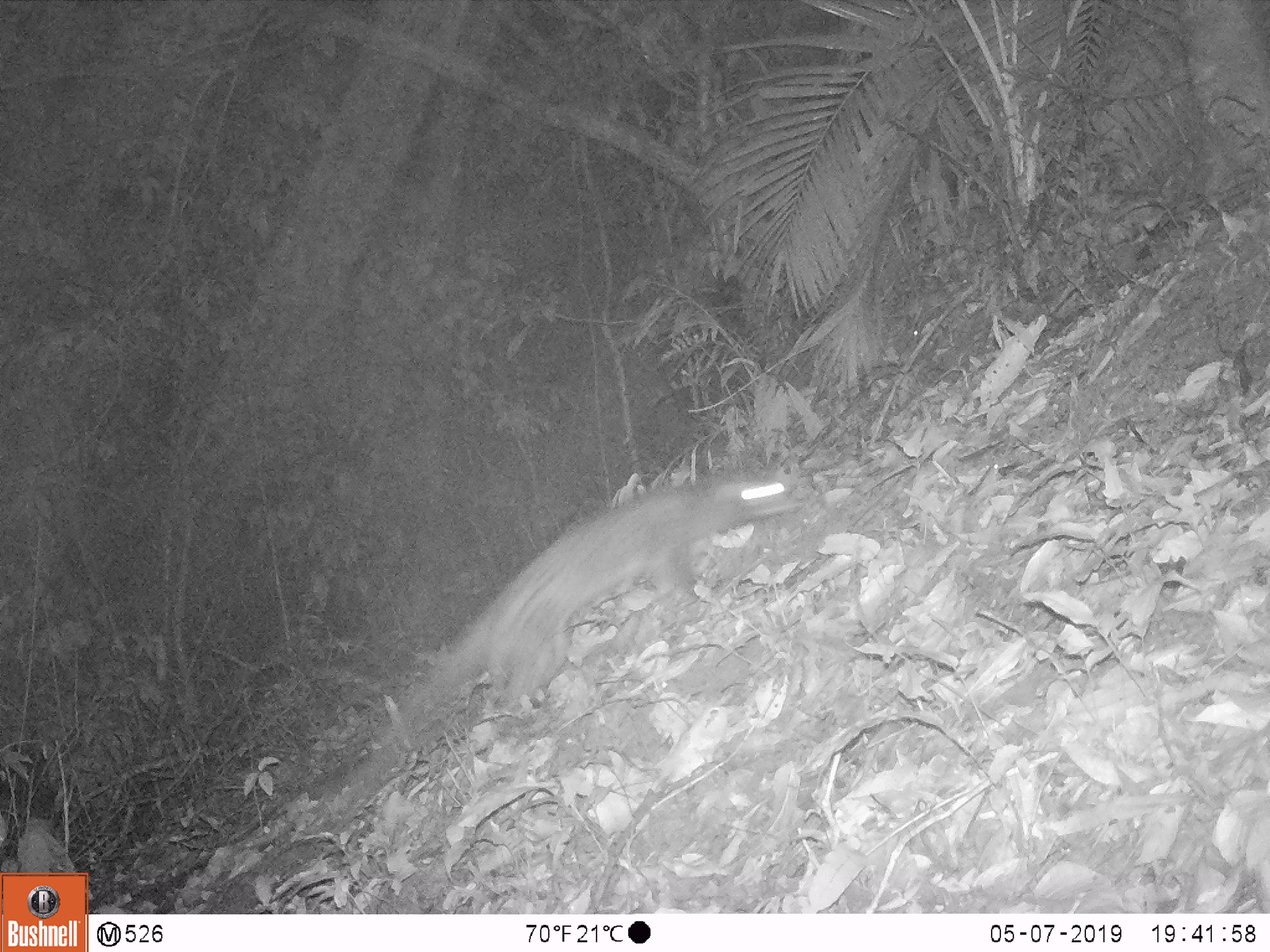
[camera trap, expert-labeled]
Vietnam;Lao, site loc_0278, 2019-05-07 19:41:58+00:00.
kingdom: Animalia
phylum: Chordata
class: Mammalia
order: Carnivora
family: Viverridae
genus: Paradoxurus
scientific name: Paradoxurus hermaphroditus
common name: common palm civet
Common palm civet (Paradoxurus hermaphroditus). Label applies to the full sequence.